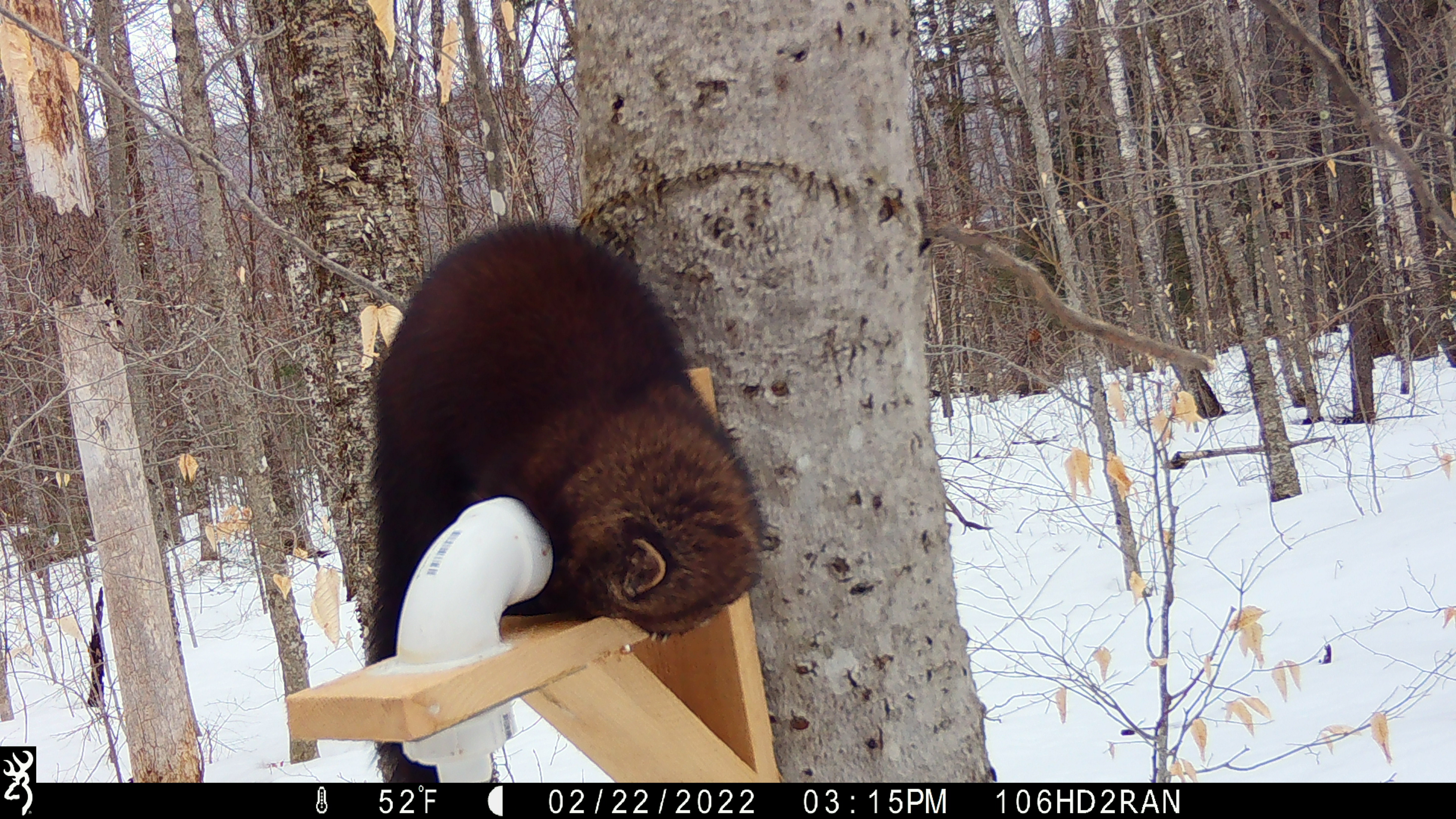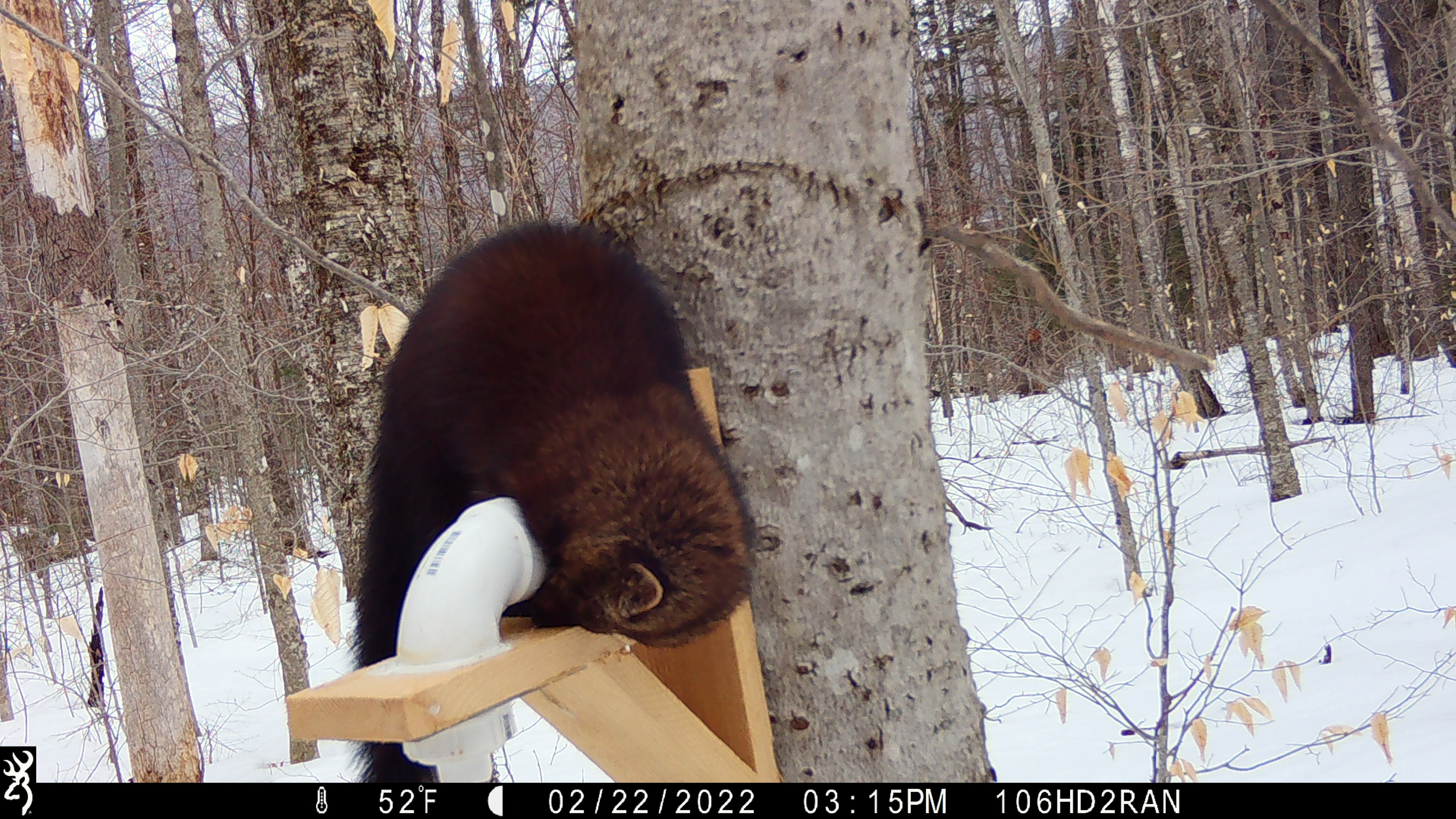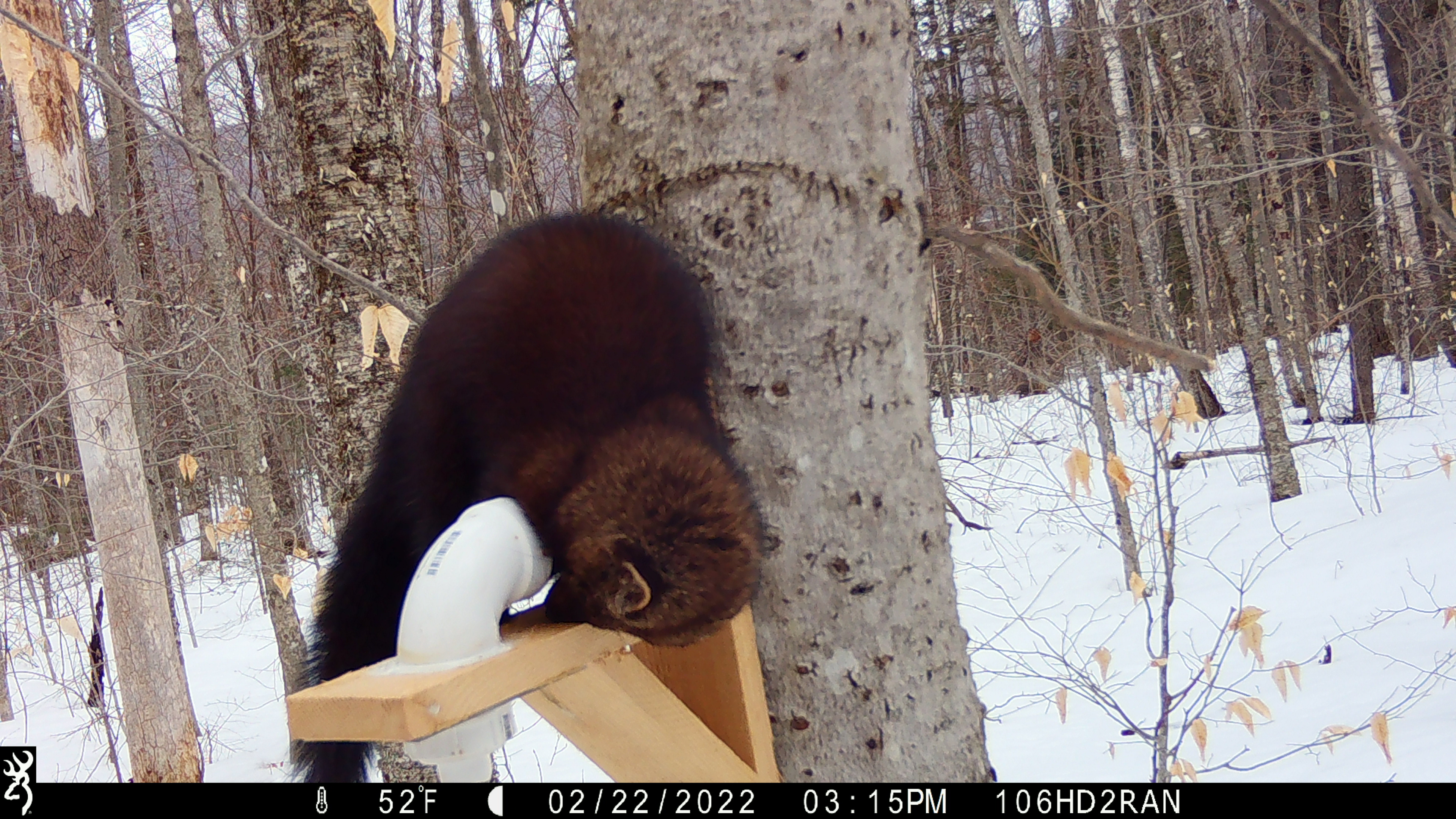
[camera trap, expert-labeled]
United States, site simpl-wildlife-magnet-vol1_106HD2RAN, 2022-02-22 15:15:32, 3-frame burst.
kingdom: Animalia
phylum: Chordata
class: Mammalia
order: Carnivora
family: Mustelidae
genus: Pekania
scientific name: Pekania pennanti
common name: fisher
Fisher (Pekania pennanti).